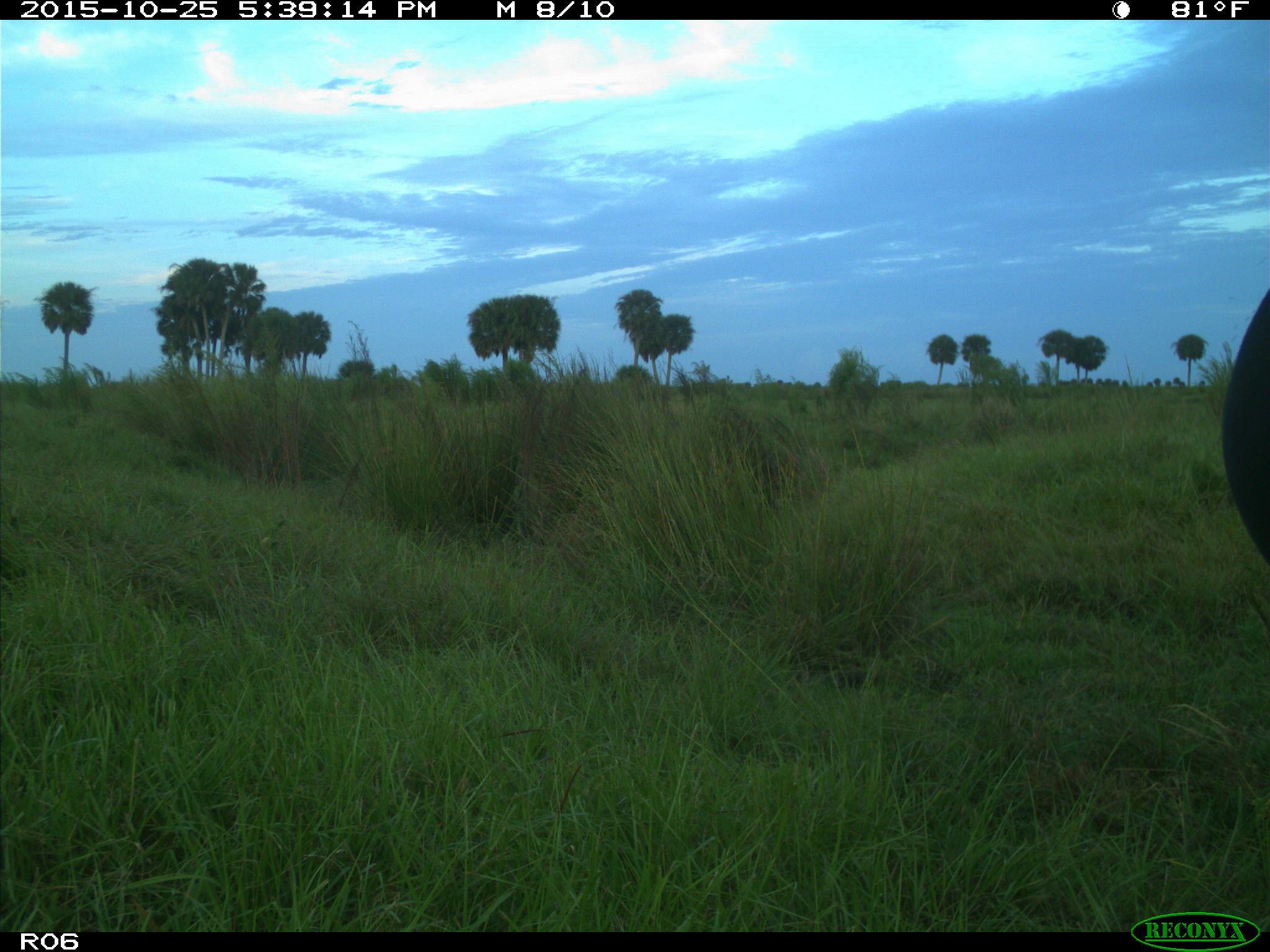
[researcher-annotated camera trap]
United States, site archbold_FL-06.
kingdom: Animalia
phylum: Chordata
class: Mammalia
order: Artiodactyla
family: Bovidae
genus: Bos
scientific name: Bos taurus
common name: domestic cow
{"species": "Bos taurus (domestic cow)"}